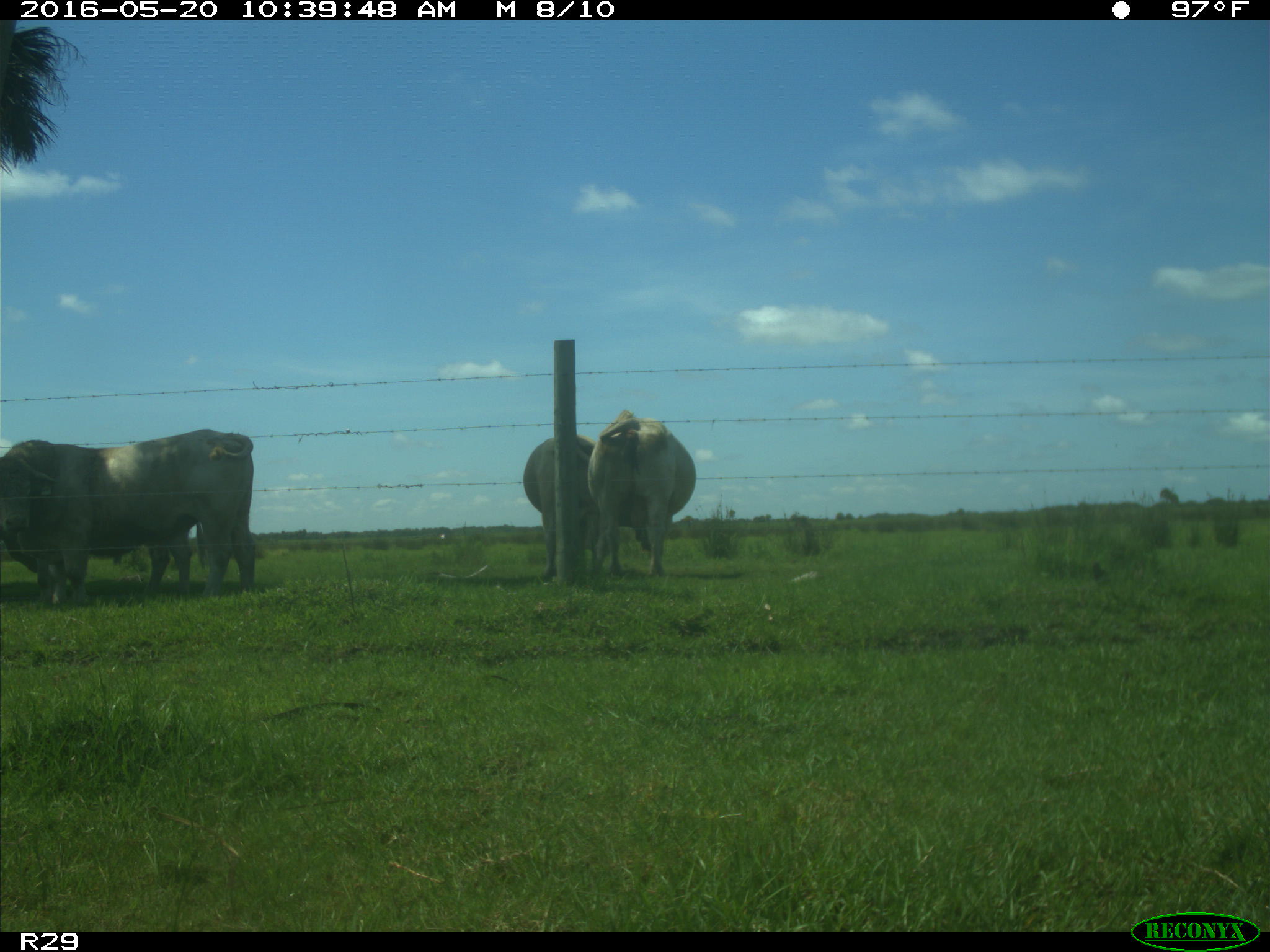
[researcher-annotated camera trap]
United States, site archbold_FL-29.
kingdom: Animalia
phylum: Chordata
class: Mammalia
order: Artiodactyla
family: Bovidae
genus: Bos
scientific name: Bos taurus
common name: domestic cow